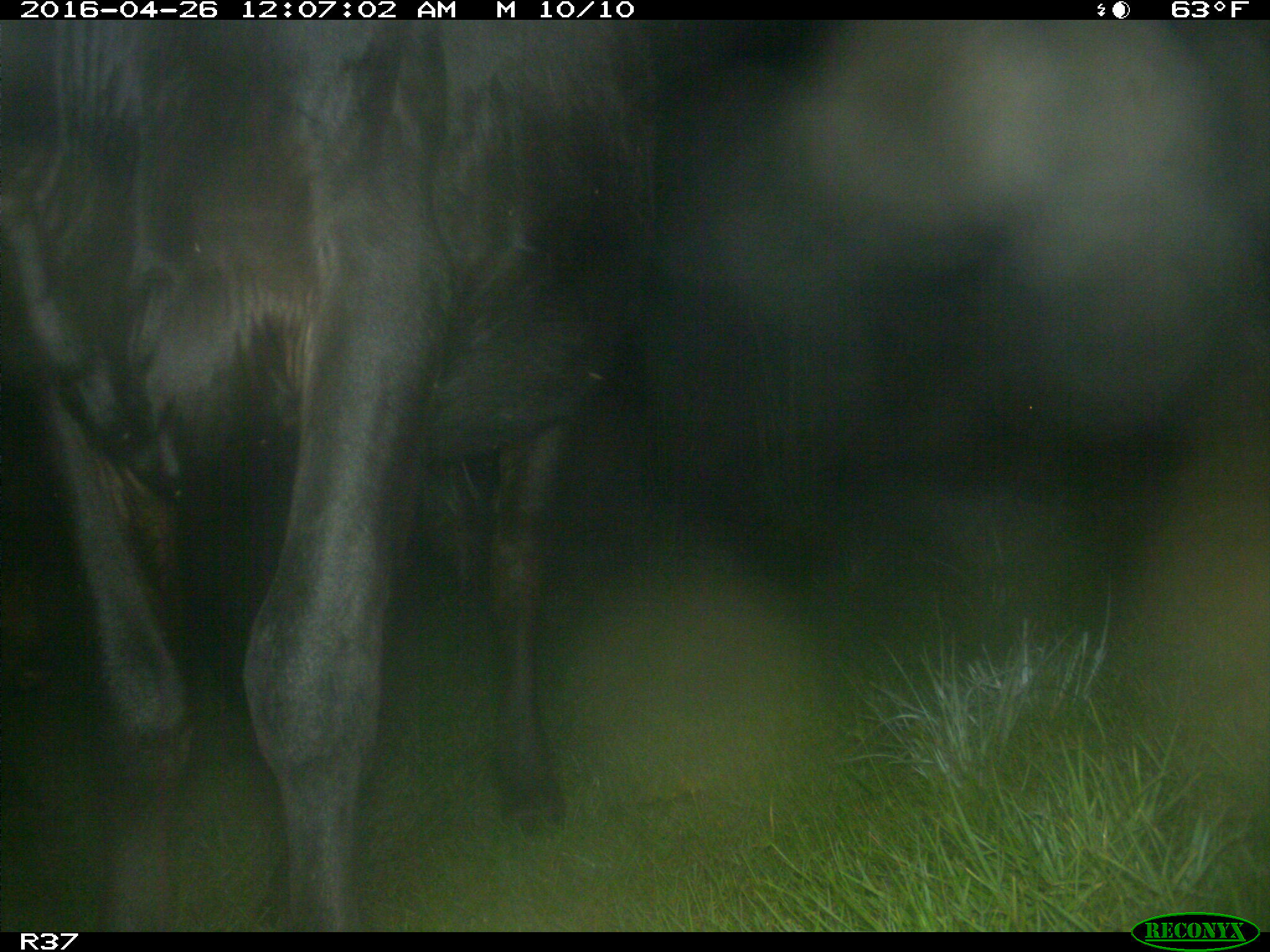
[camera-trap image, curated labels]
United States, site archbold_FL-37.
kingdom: Animalia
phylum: Chordata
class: Mammalia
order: Artiodactyla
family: Bovidae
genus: Bos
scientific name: Bos taurus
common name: domestic cow